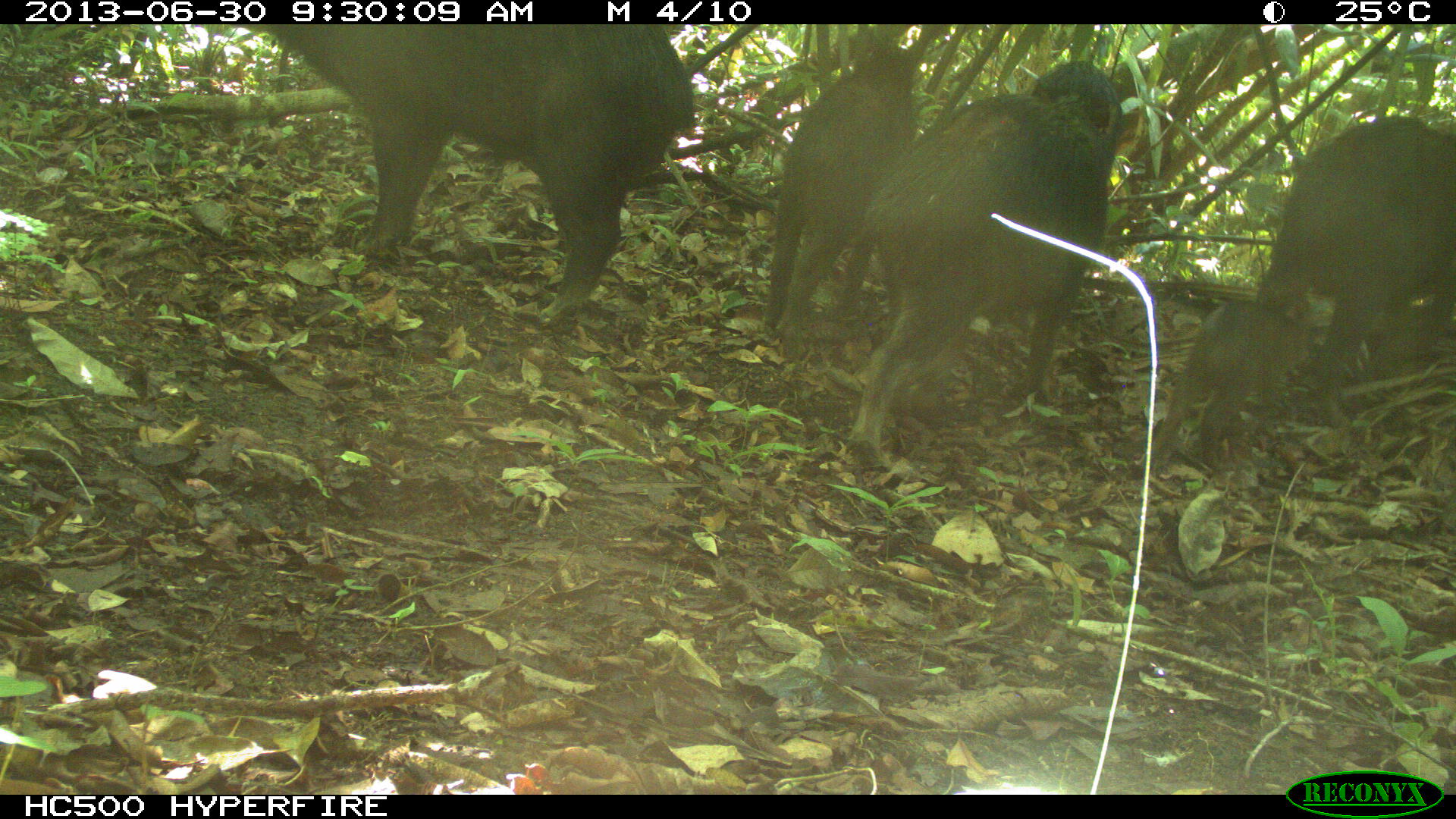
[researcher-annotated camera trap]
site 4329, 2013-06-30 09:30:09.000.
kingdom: Animalia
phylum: Chordata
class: Mammalia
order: Artiodactyla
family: Tayassuidae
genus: Tayassu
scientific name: Tayassu pecari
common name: white-lipped peccary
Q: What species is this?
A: Tayassu pecari (white-lipped peccary).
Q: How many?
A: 5.